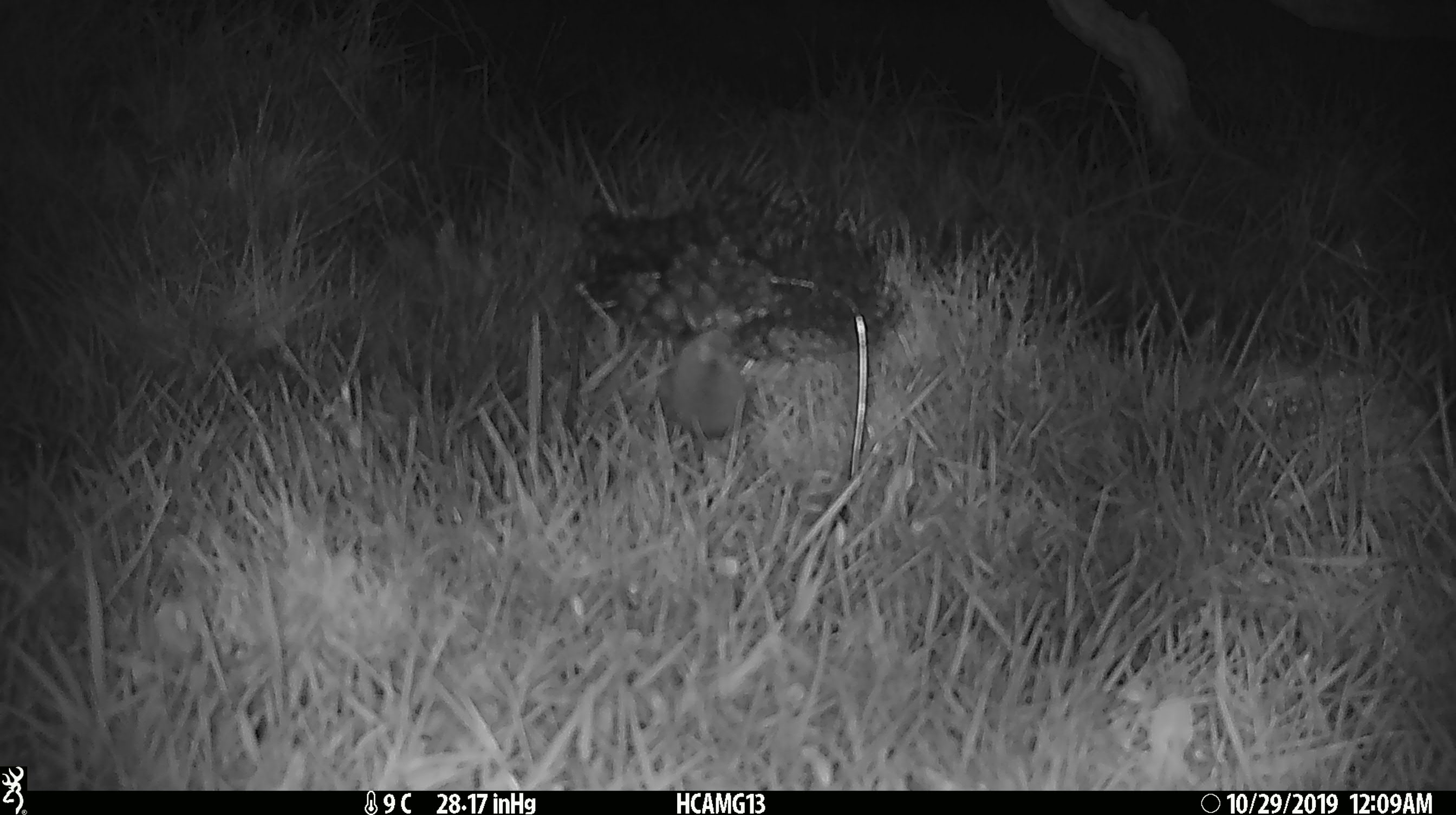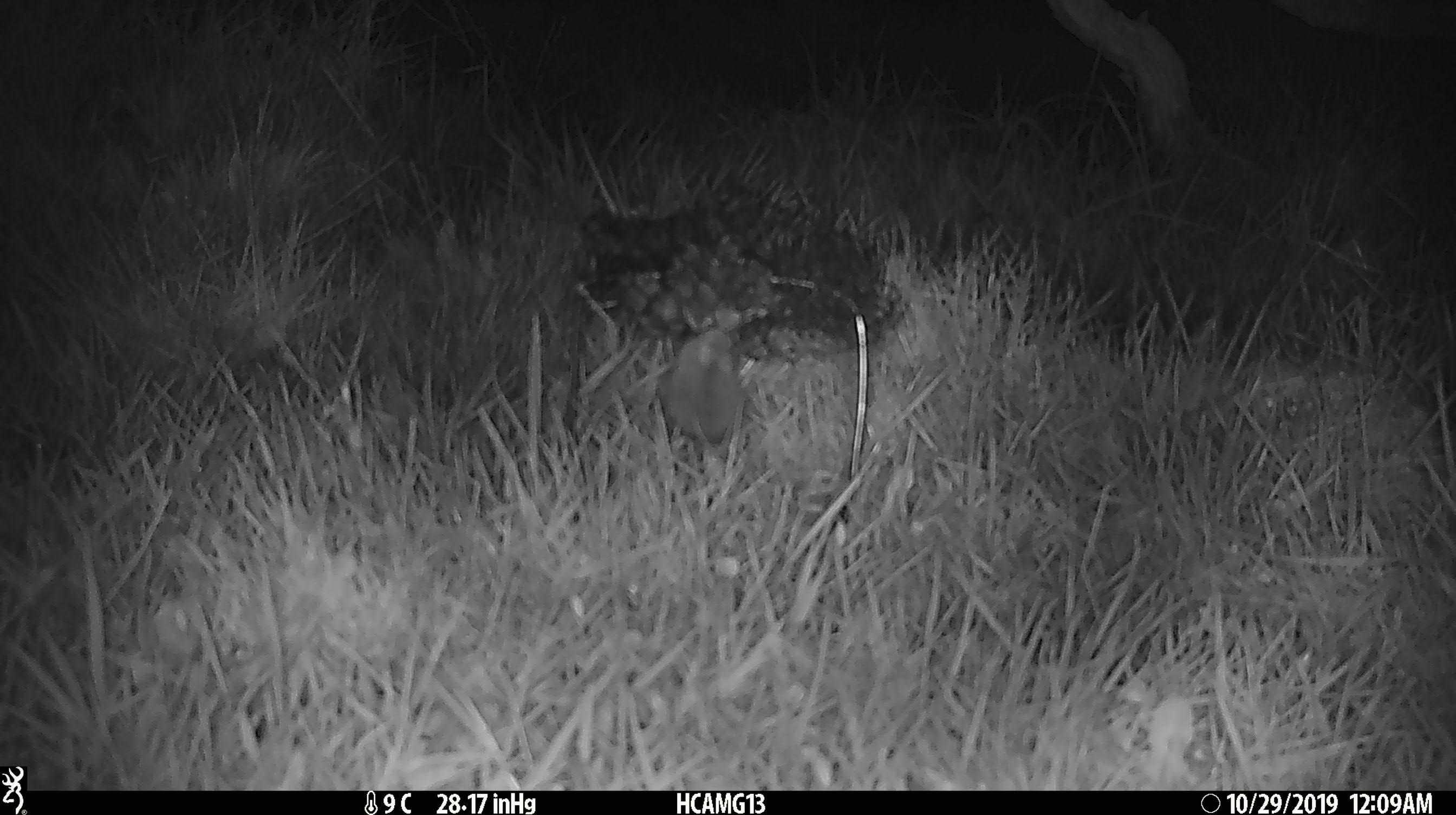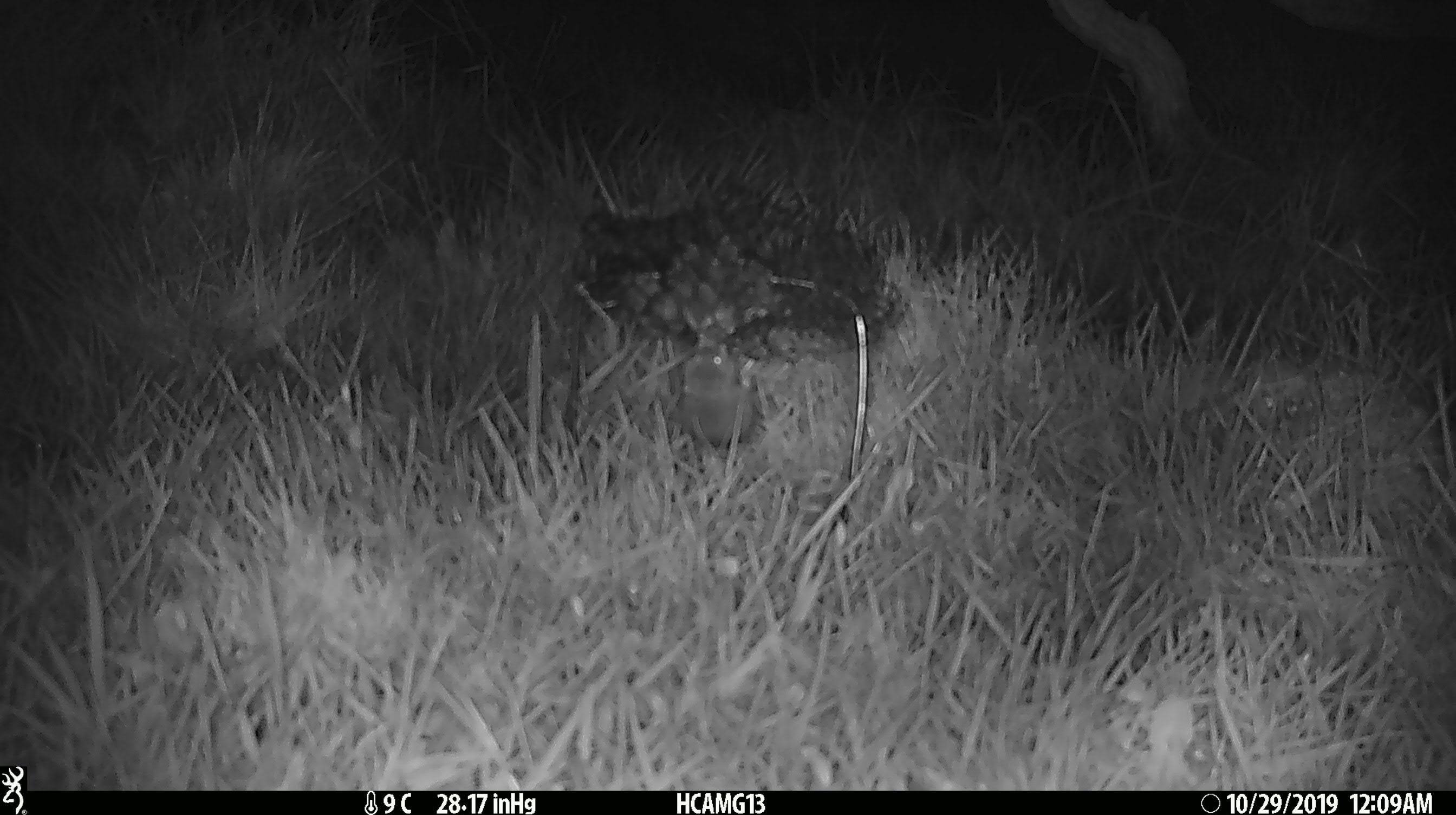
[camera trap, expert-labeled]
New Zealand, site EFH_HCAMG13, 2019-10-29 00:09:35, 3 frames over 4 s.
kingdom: Animalia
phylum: Chordata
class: Mammalia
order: Rodentia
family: Muridae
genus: Mus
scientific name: Mus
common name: mouse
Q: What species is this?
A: Mouse (Mus).